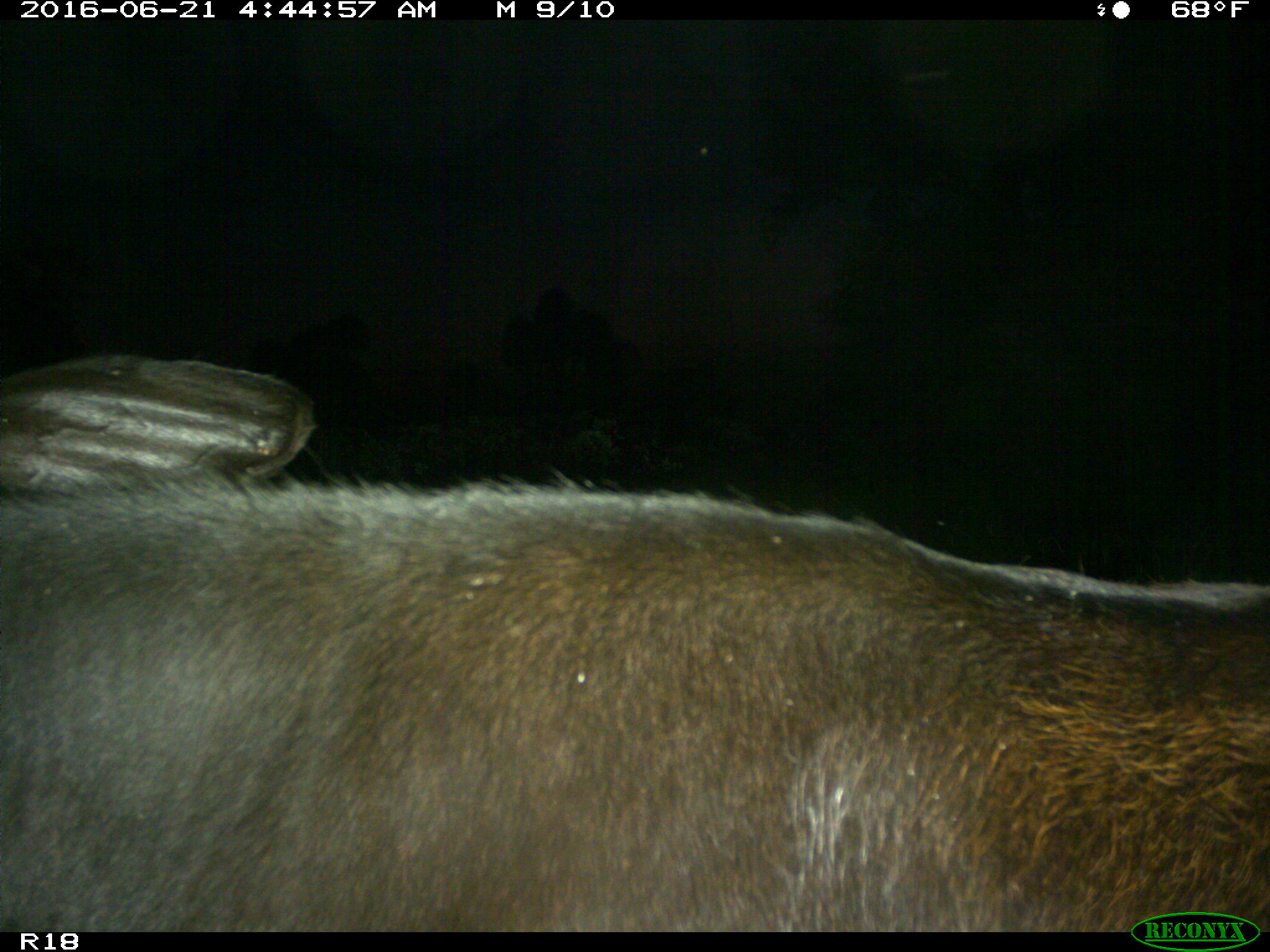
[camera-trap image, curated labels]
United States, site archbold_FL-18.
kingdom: Animalia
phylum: Chordata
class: Mammalia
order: Artiodactyla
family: Bovidae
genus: Bos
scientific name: Bos taurus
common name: domestic cow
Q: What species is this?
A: Bos taurus (domestic cow).